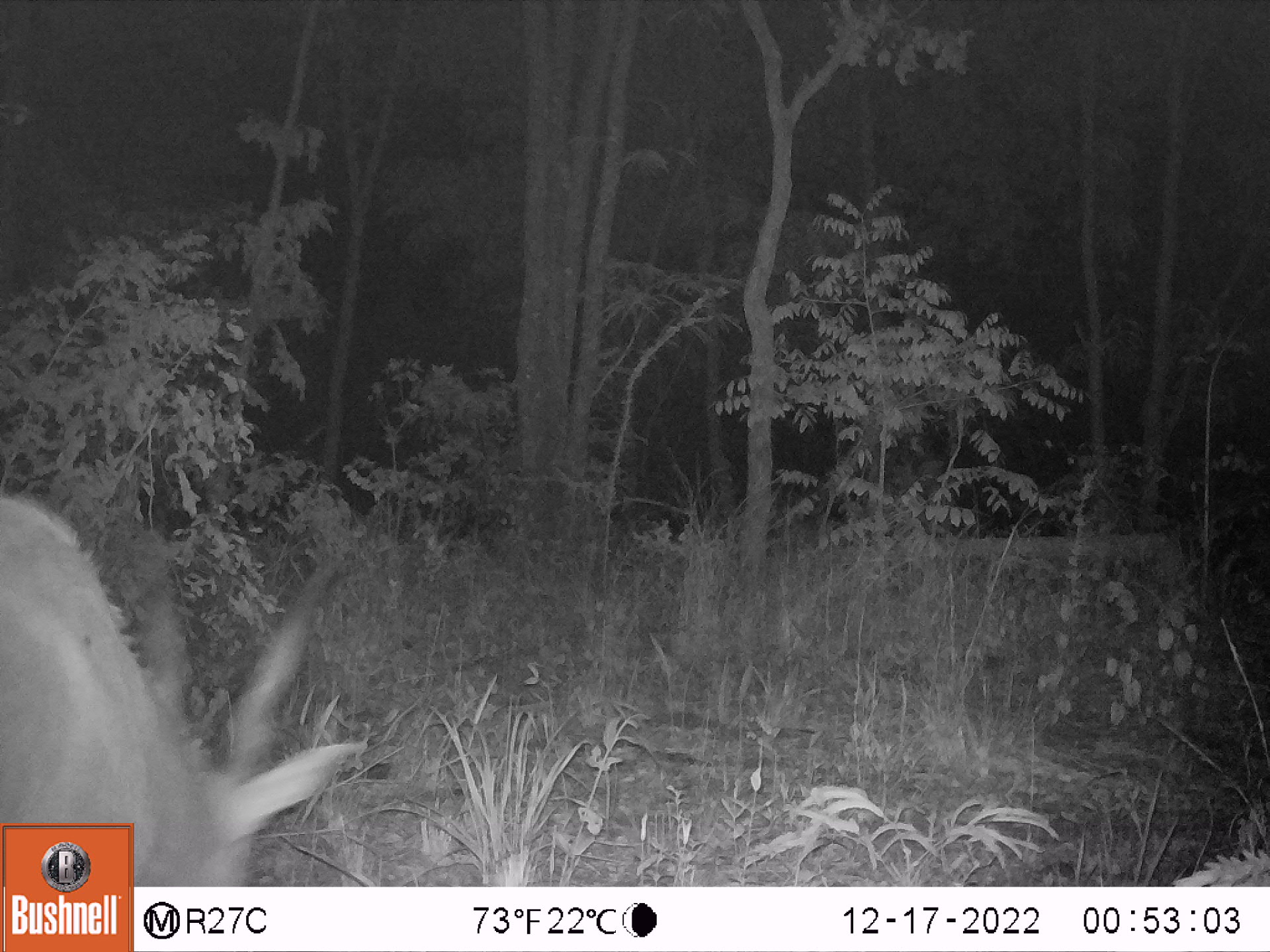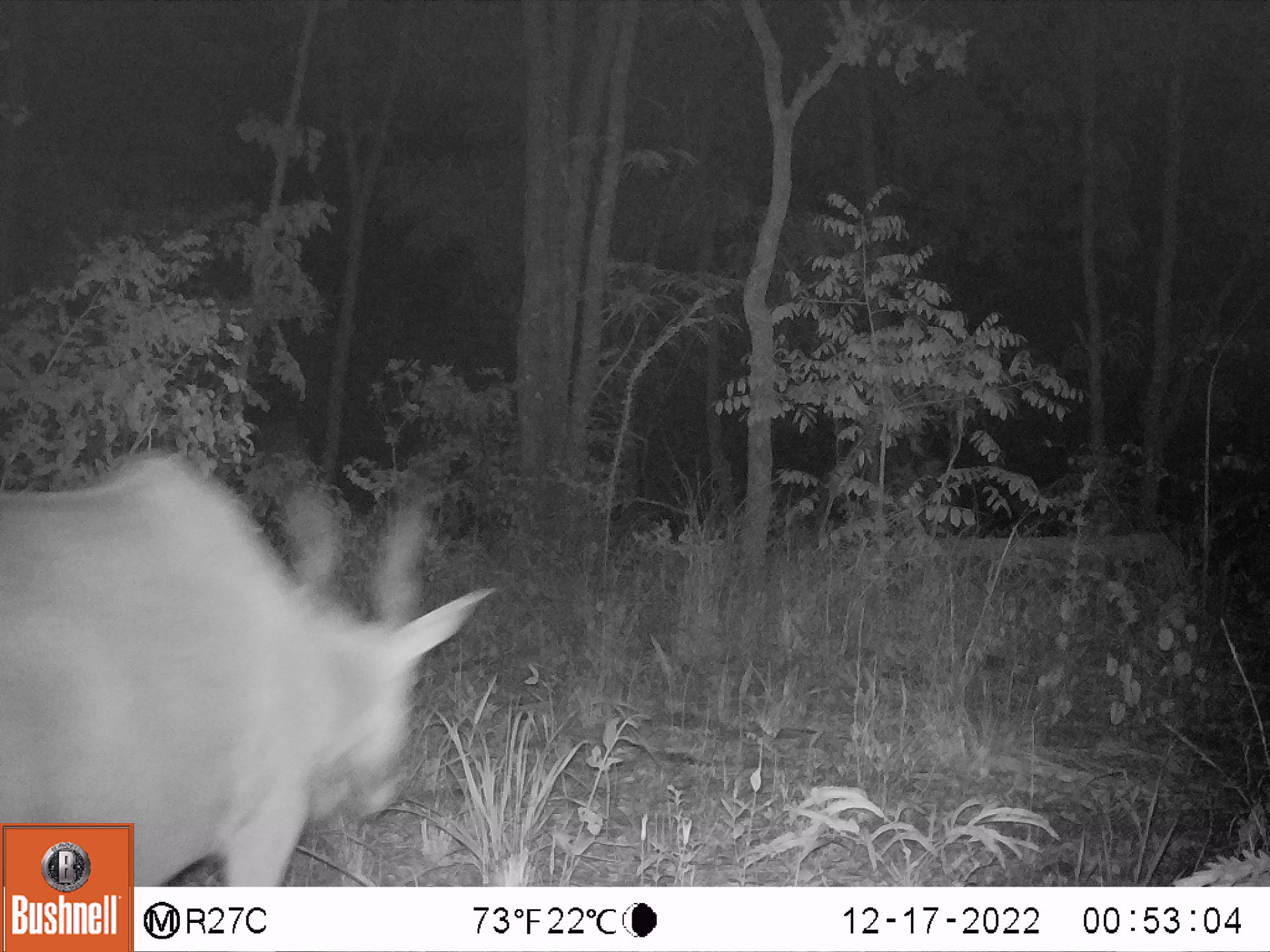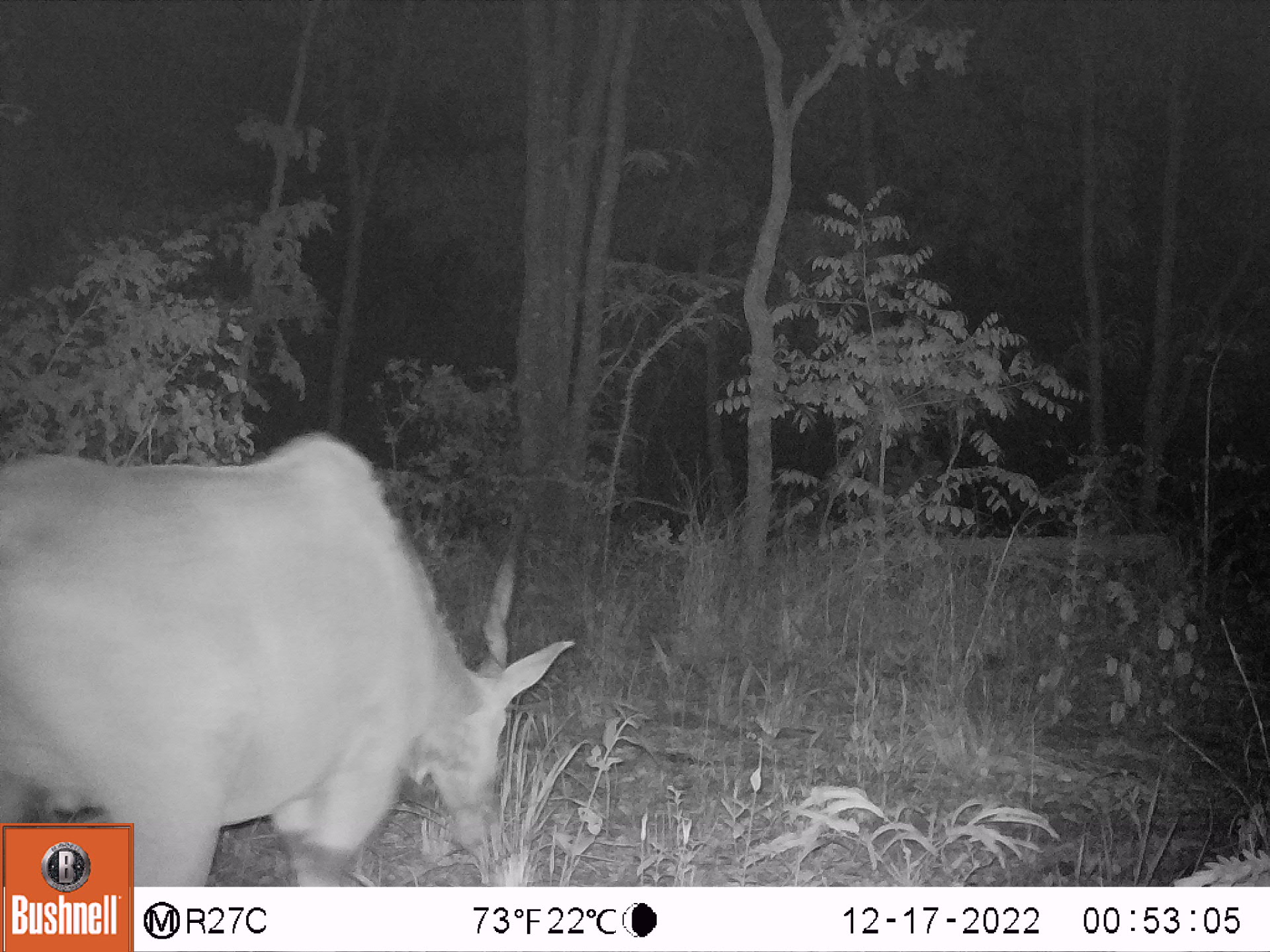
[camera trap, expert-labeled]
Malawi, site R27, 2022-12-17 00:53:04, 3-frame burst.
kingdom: Animalia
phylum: Chordata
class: Mammalia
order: Artiodactyla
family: Bovidae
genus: Tragelaphus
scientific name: Tragelaphus oryx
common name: common eland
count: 1